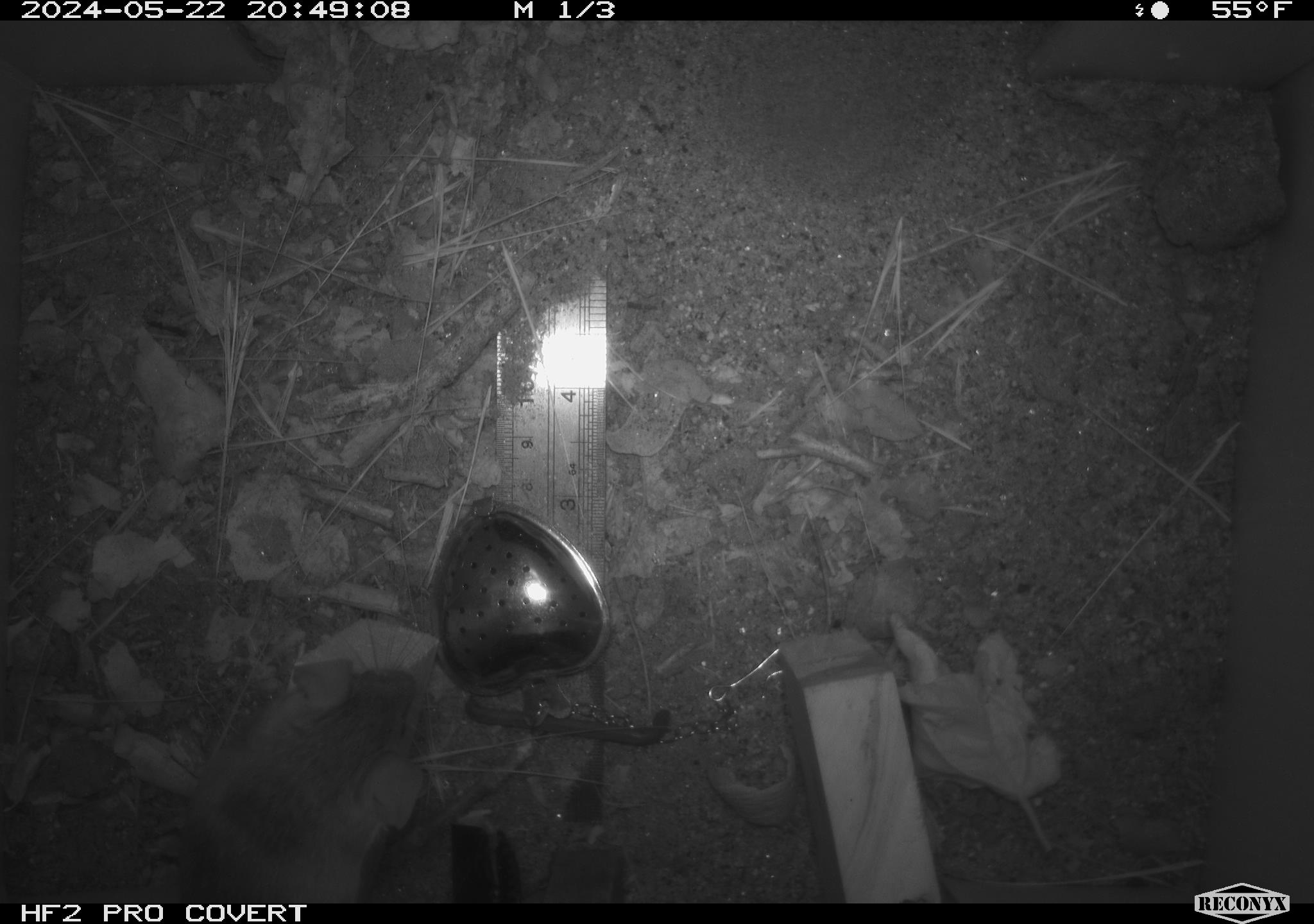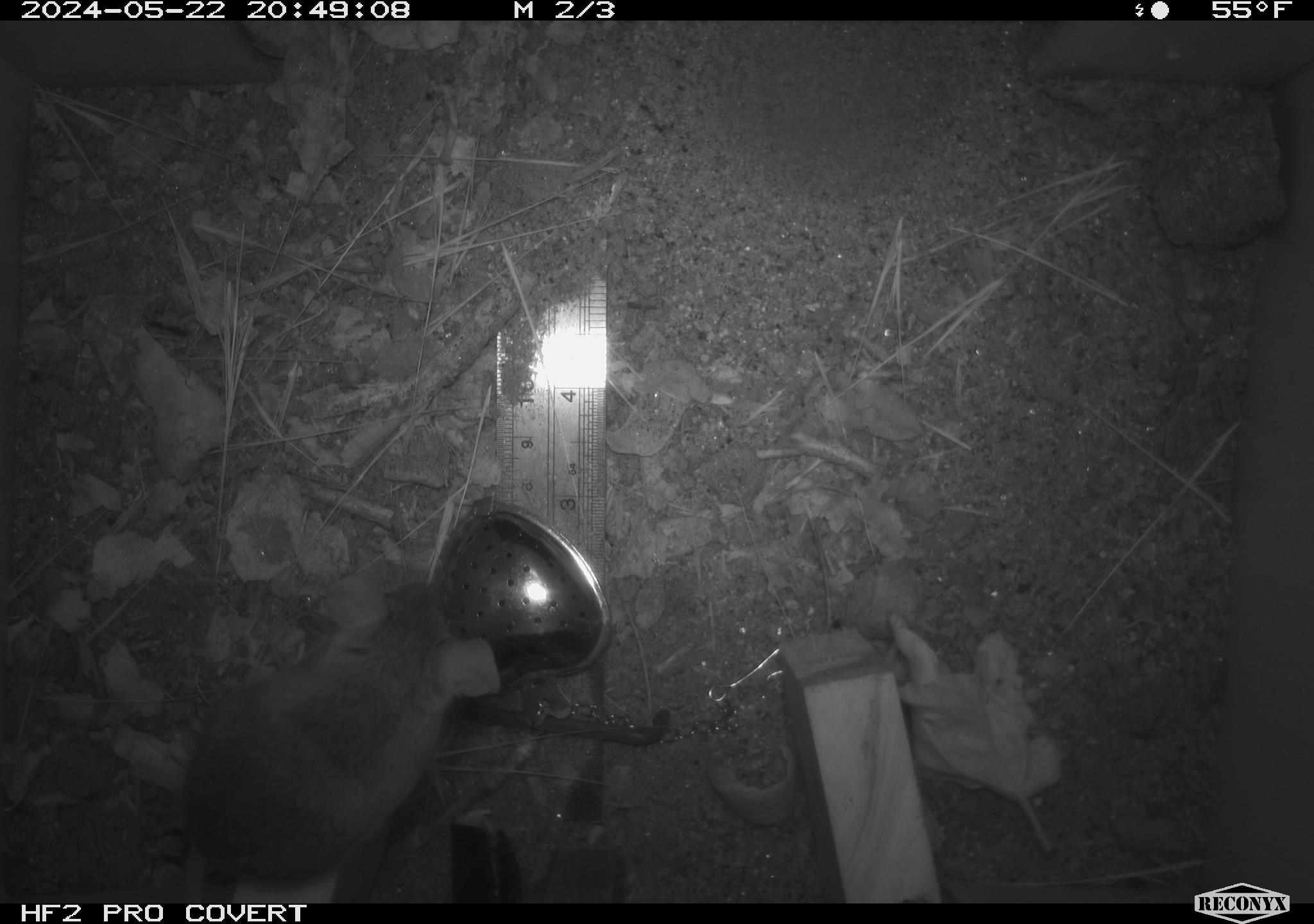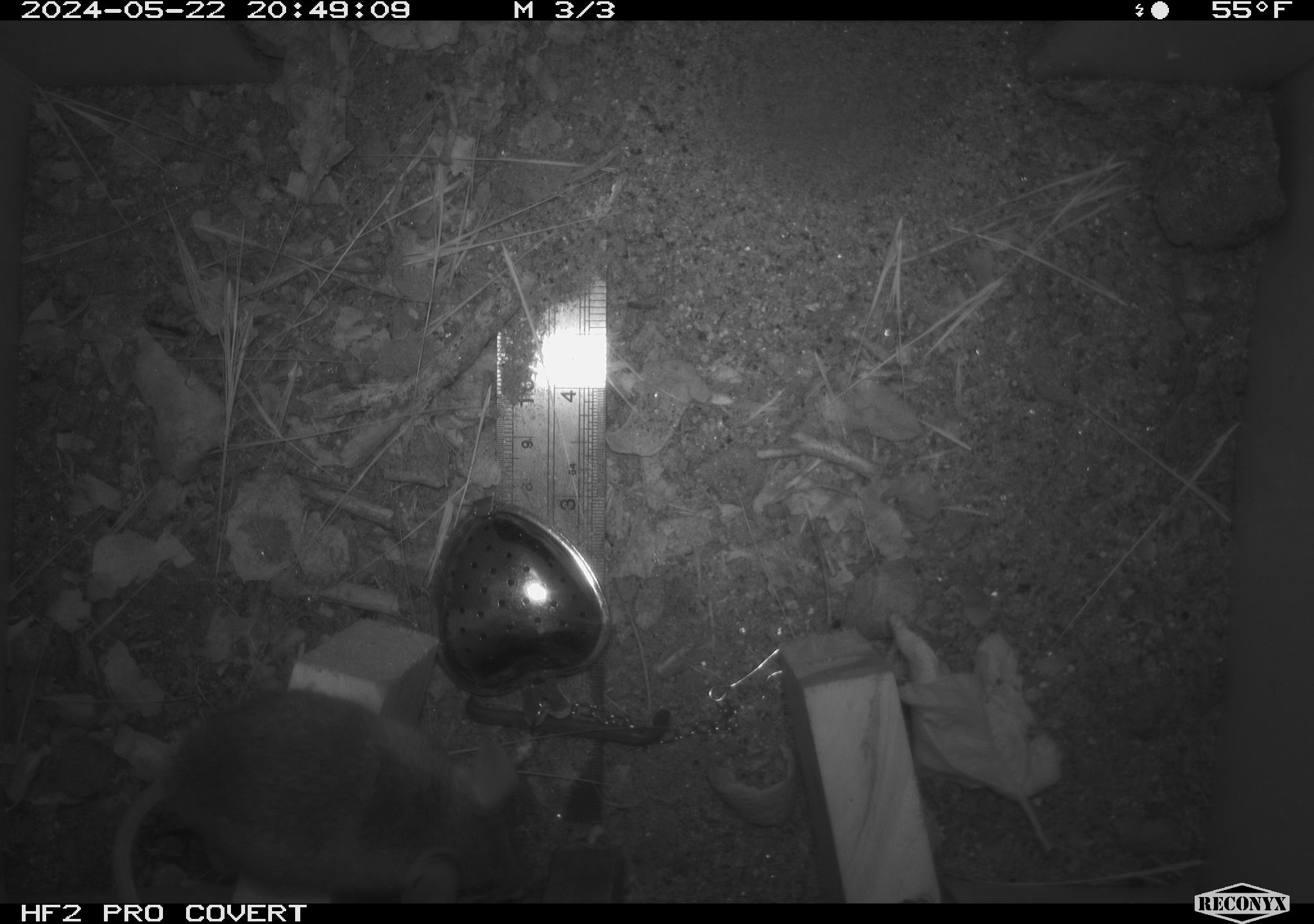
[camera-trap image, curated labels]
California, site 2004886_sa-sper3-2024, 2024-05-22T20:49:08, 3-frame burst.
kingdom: Animalia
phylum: Chordata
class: Mammalia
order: Rodentia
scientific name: Rodentia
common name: mouse species